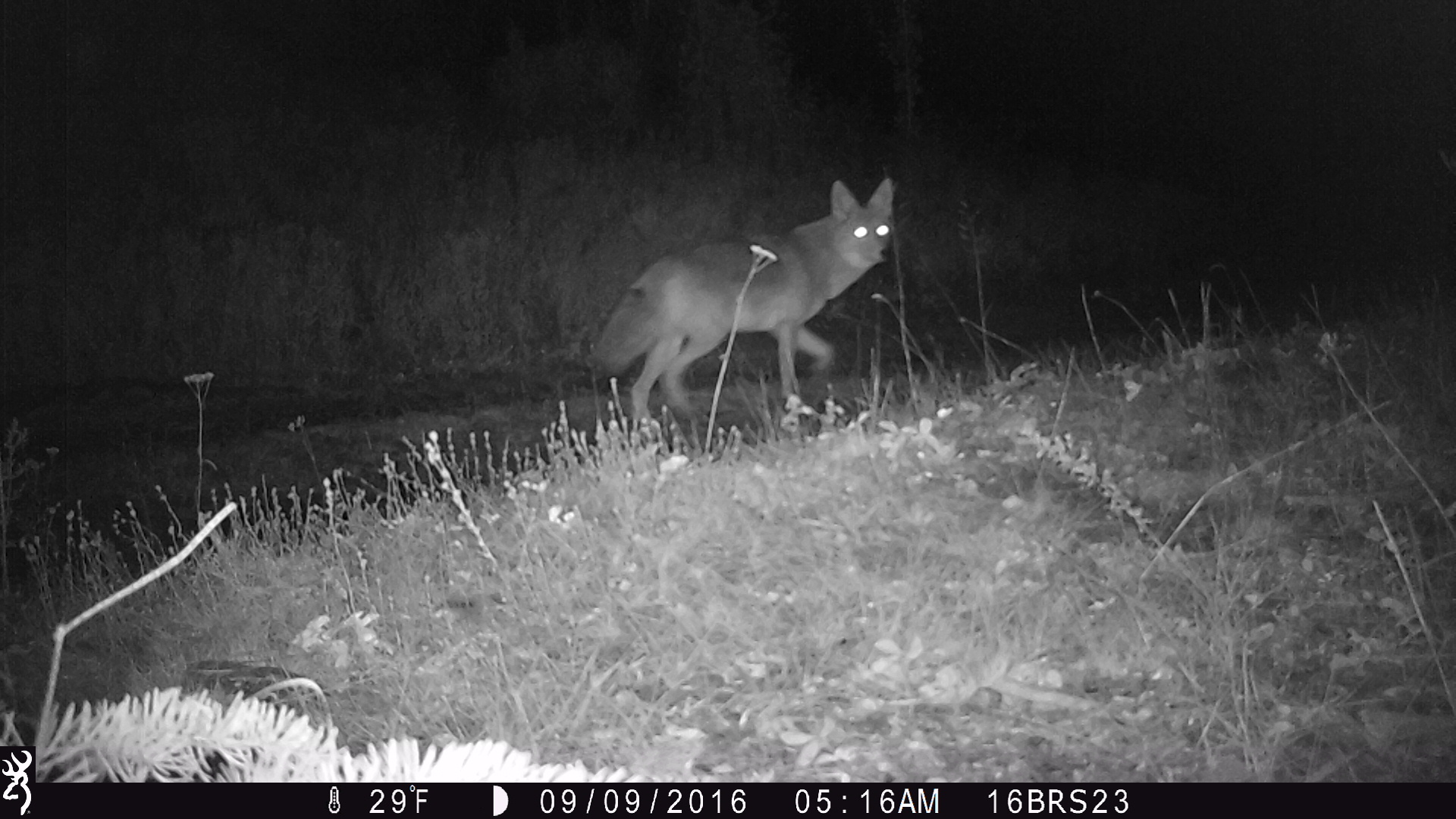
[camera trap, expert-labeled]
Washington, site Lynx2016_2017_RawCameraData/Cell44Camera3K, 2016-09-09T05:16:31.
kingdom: Animalia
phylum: Chordata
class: Mammalia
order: Carnivora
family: Canidae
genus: Canis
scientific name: Canis latrans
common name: coyote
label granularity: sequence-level